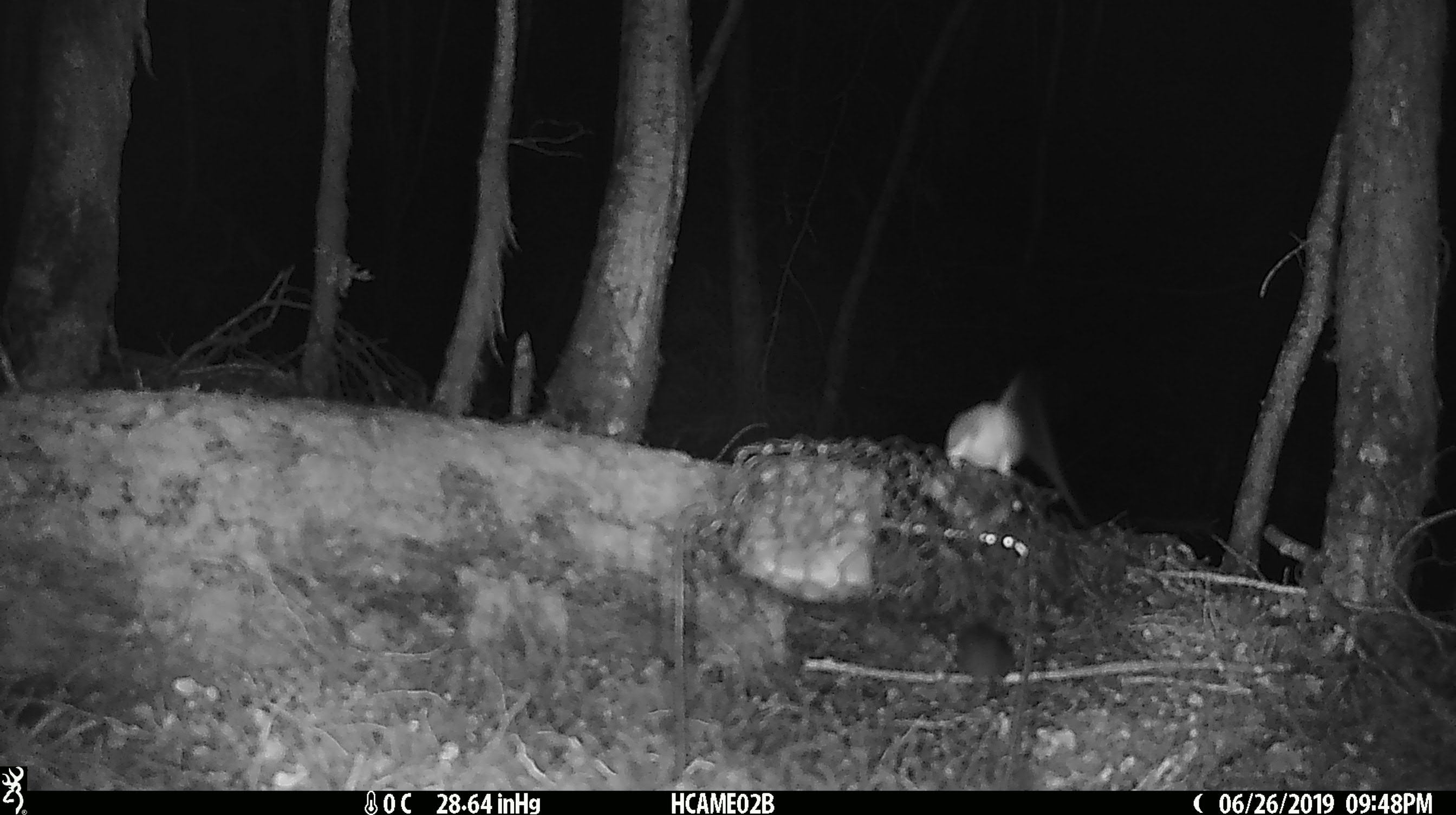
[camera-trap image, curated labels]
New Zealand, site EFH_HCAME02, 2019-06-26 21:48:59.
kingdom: Animalia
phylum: Chordata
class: Mammalia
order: Rodentia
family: Muridae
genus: Mus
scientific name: Mus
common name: mouse